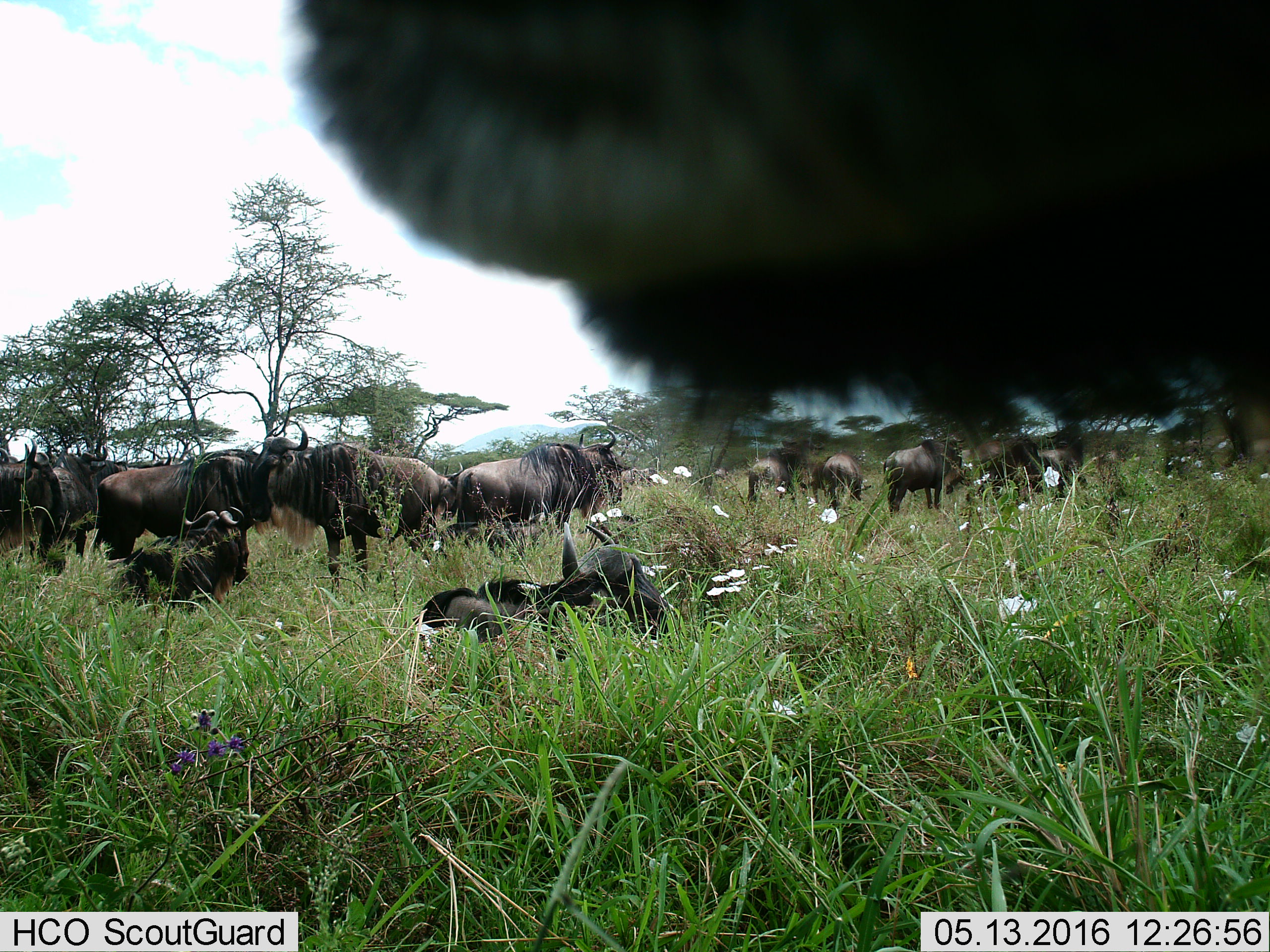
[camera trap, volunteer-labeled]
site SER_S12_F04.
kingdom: Animalia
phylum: Chordata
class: Mammalia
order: Artiodactyla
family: Bovidae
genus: Connochaetes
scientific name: Connochaetes taurinus taurinus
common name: blue wildebeest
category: wildebeestblue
Wildebeestblue (blue wildebeest) (Connochaetes taurinus taurinus), count 11-50. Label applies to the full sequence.